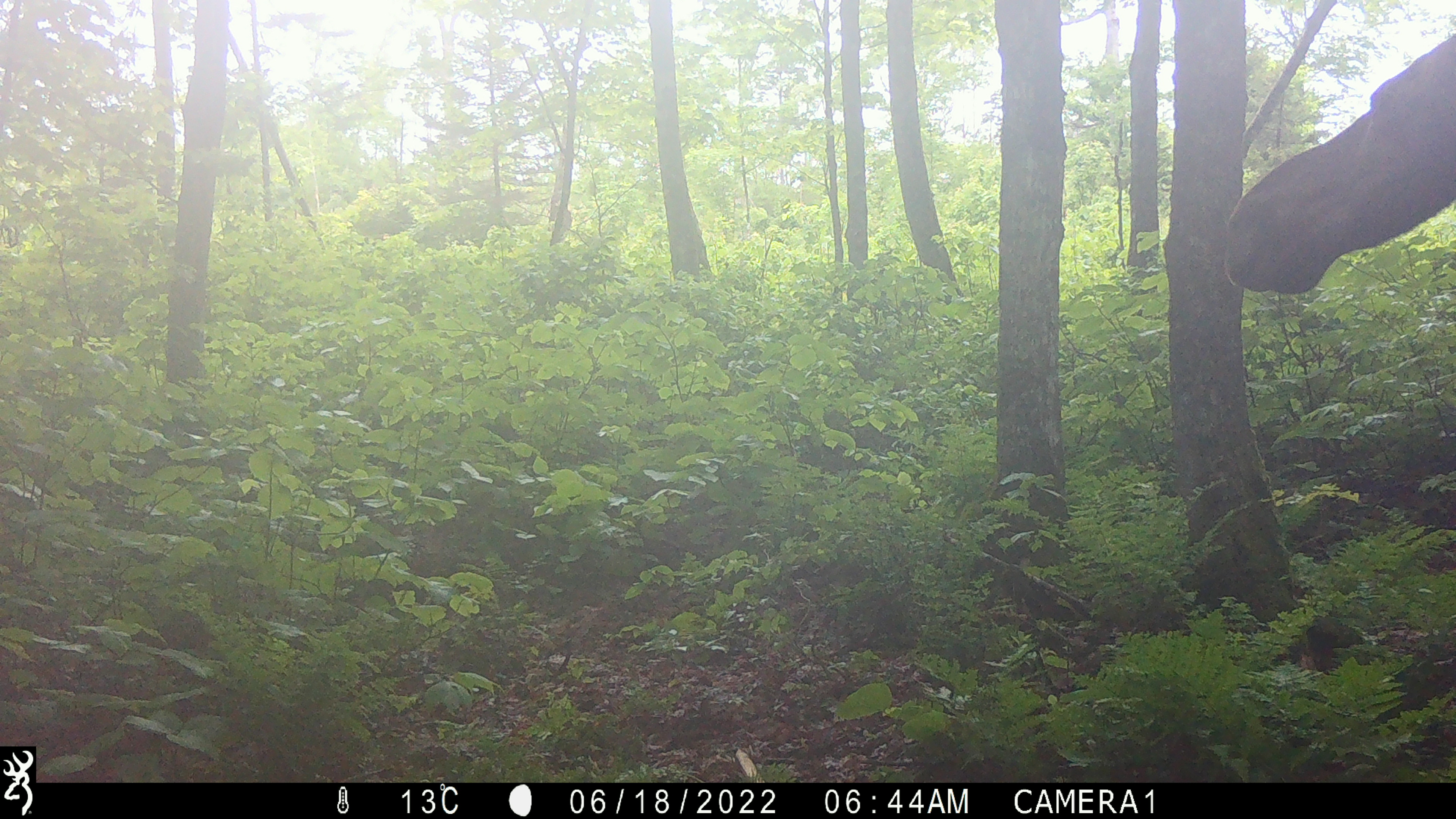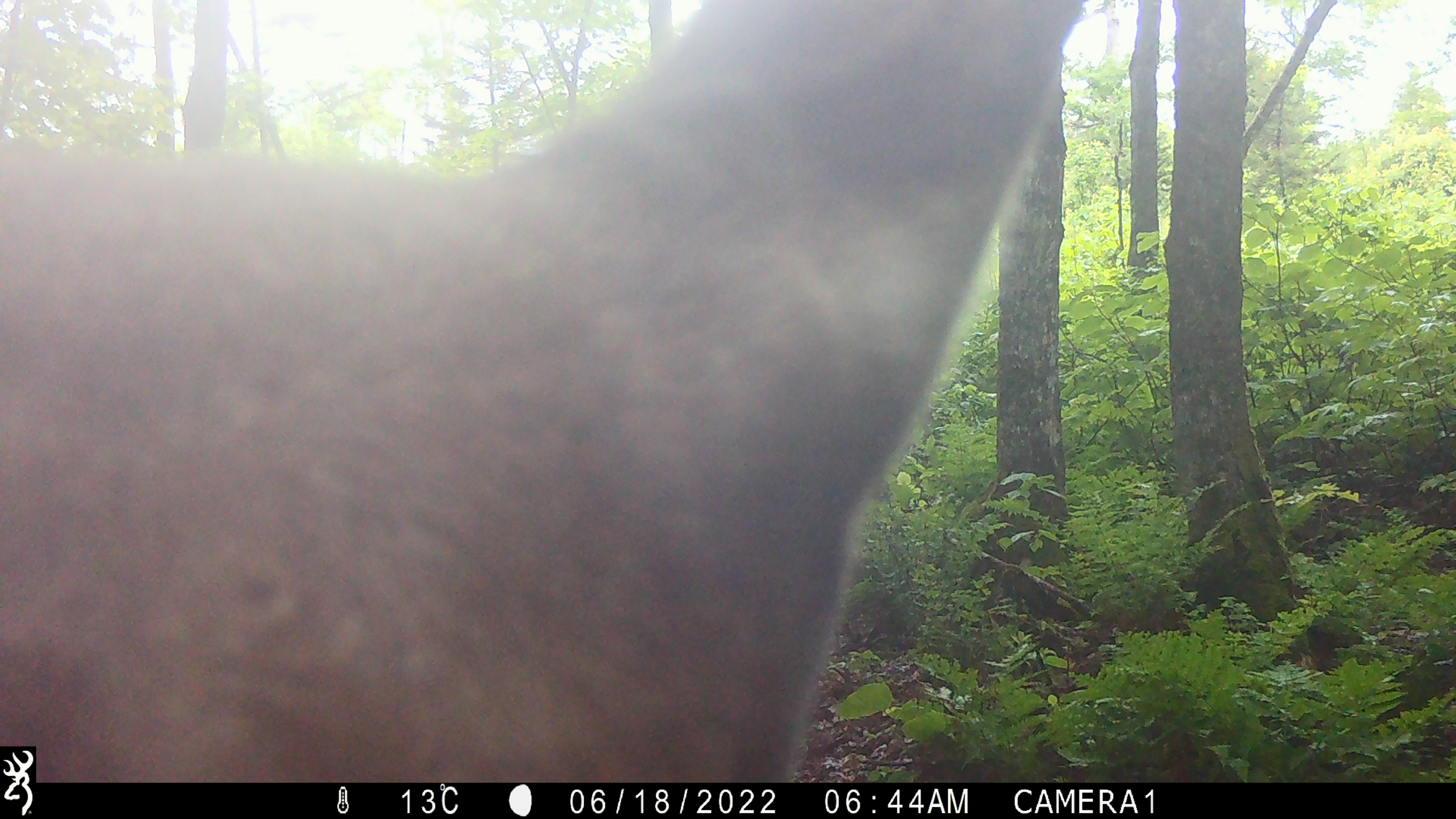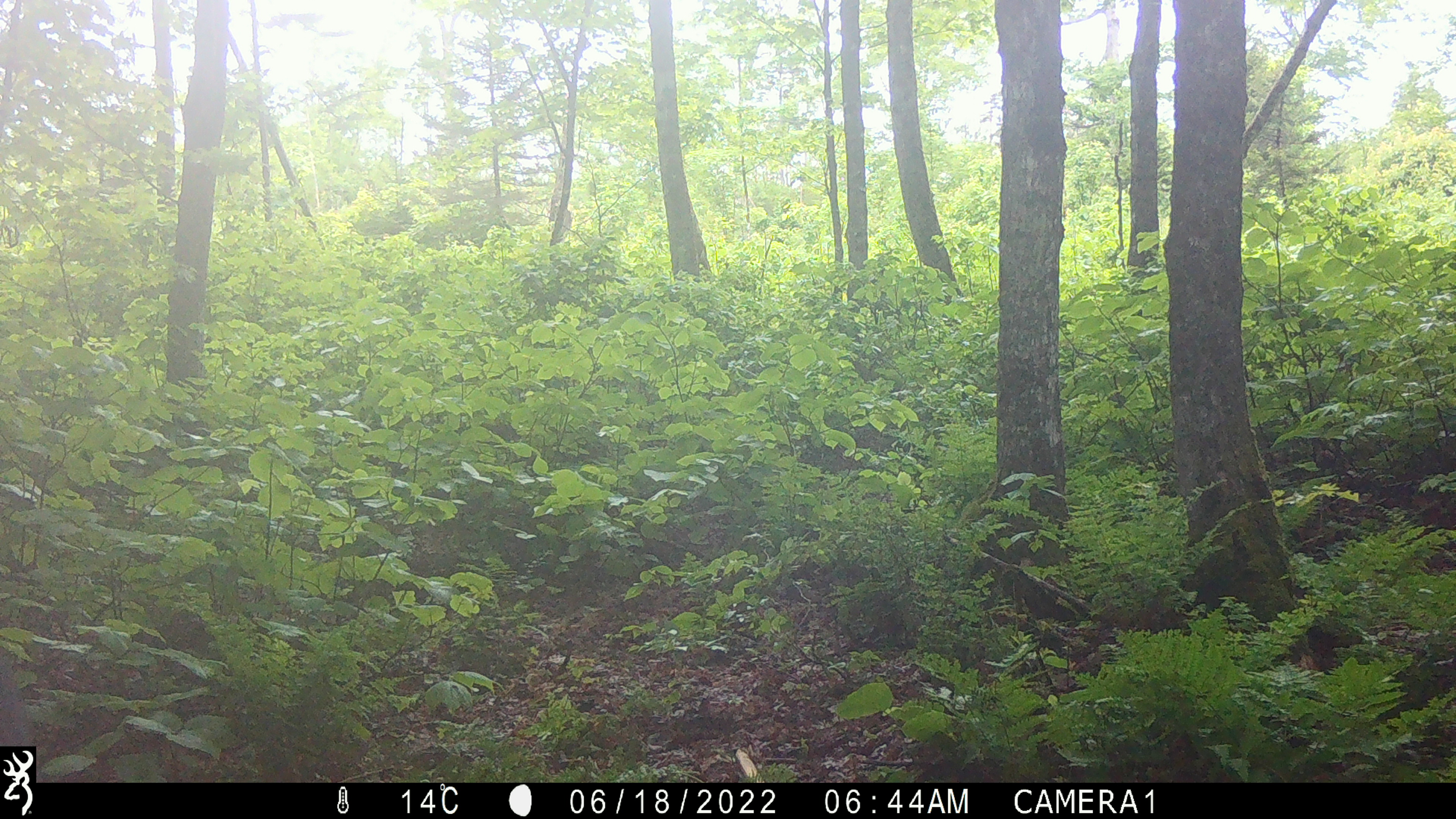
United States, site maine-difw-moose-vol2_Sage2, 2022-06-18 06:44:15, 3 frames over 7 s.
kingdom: Animalia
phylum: Chordata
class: Mammalia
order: Artiodactyla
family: Cervidae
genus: Alces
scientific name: Alces alces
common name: moose